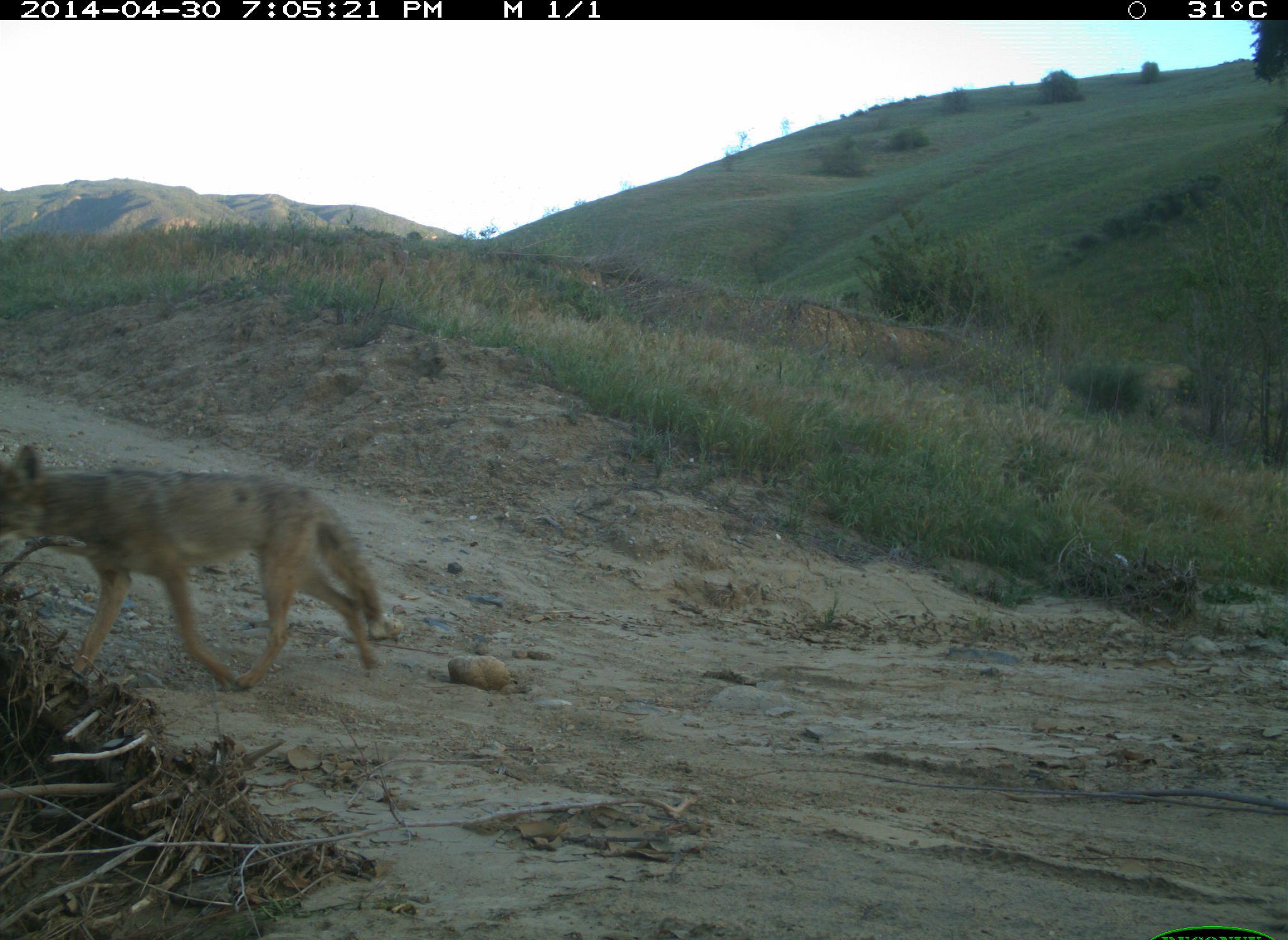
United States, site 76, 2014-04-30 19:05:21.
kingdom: Animalia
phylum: Chordata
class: Mammalia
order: Carnivora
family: Canidae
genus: Canis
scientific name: Canis latrans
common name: coyote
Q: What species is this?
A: Coyote (Canis latrans).